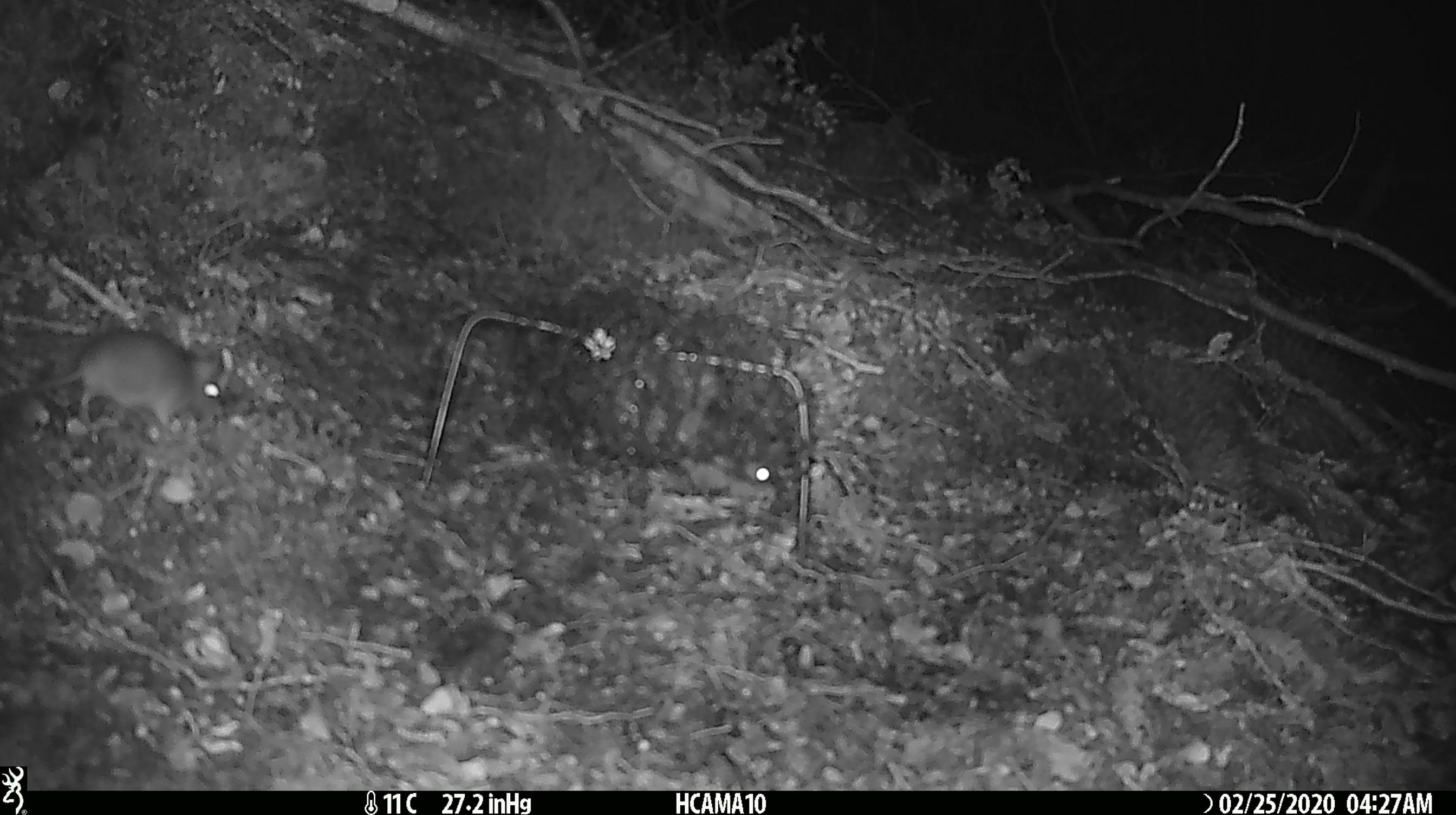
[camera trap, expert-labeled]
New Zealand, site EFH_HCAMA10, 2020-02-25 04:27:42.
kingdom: Animalia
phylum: Chordata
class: Mammalia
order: Rodentia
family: Muridae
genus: Mus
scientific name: Mus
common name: mouse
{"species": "mouse (Mus)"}